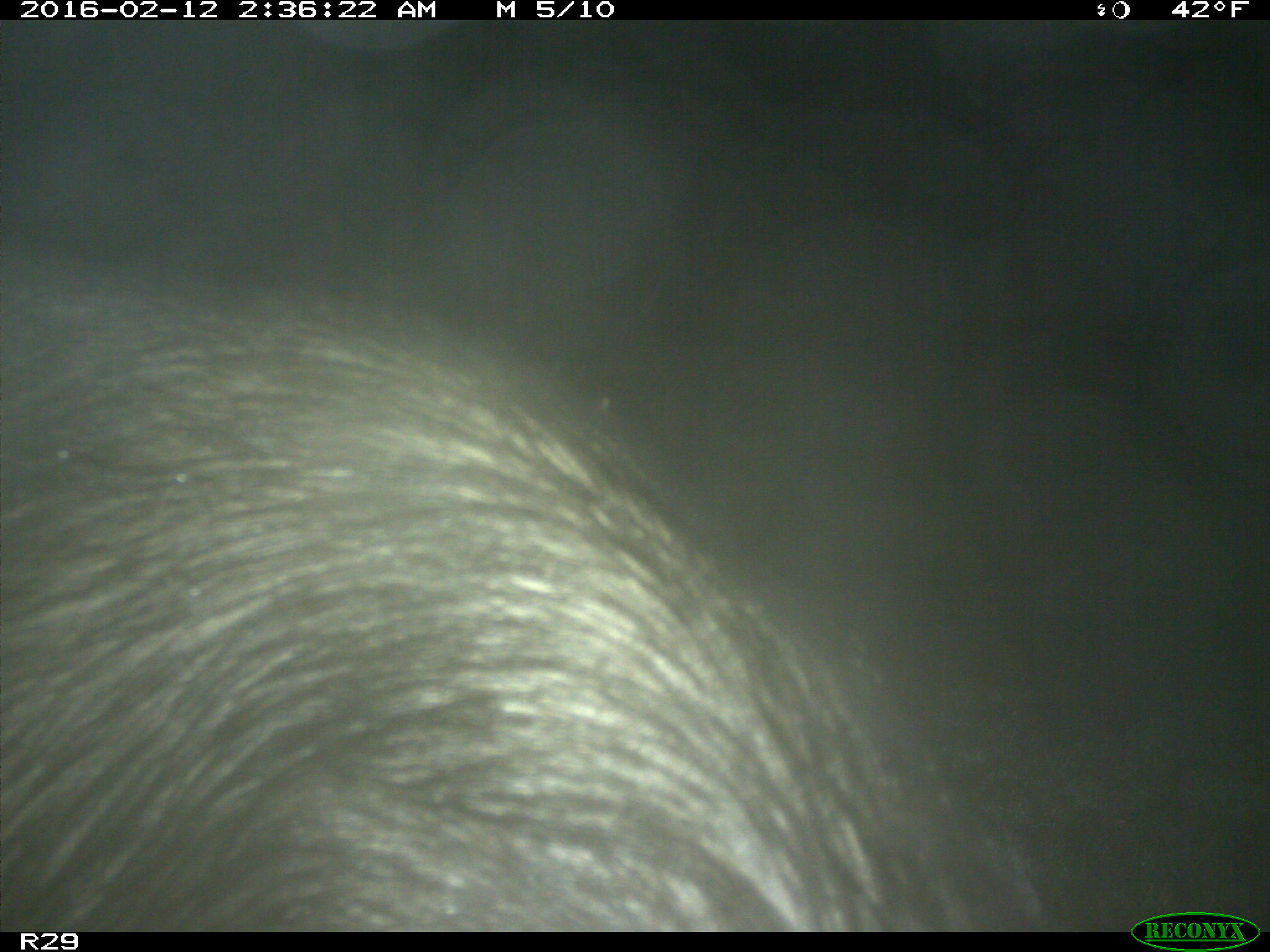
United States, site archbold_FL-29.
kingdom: Animalia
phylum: Chordata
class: Mammalia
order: Artiodactyla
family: Suidae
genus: Sus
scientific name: Sus scrofa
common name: wild boar